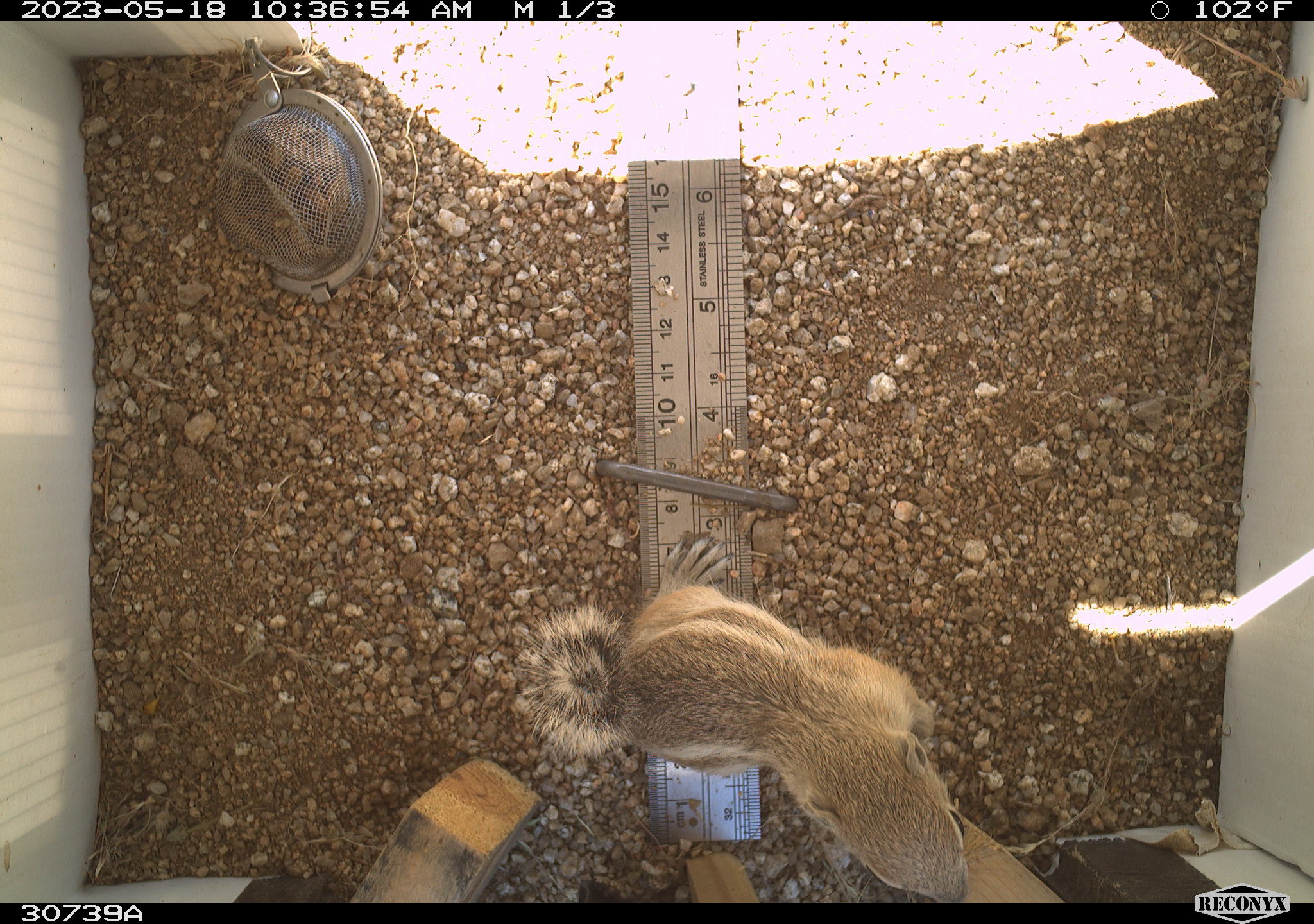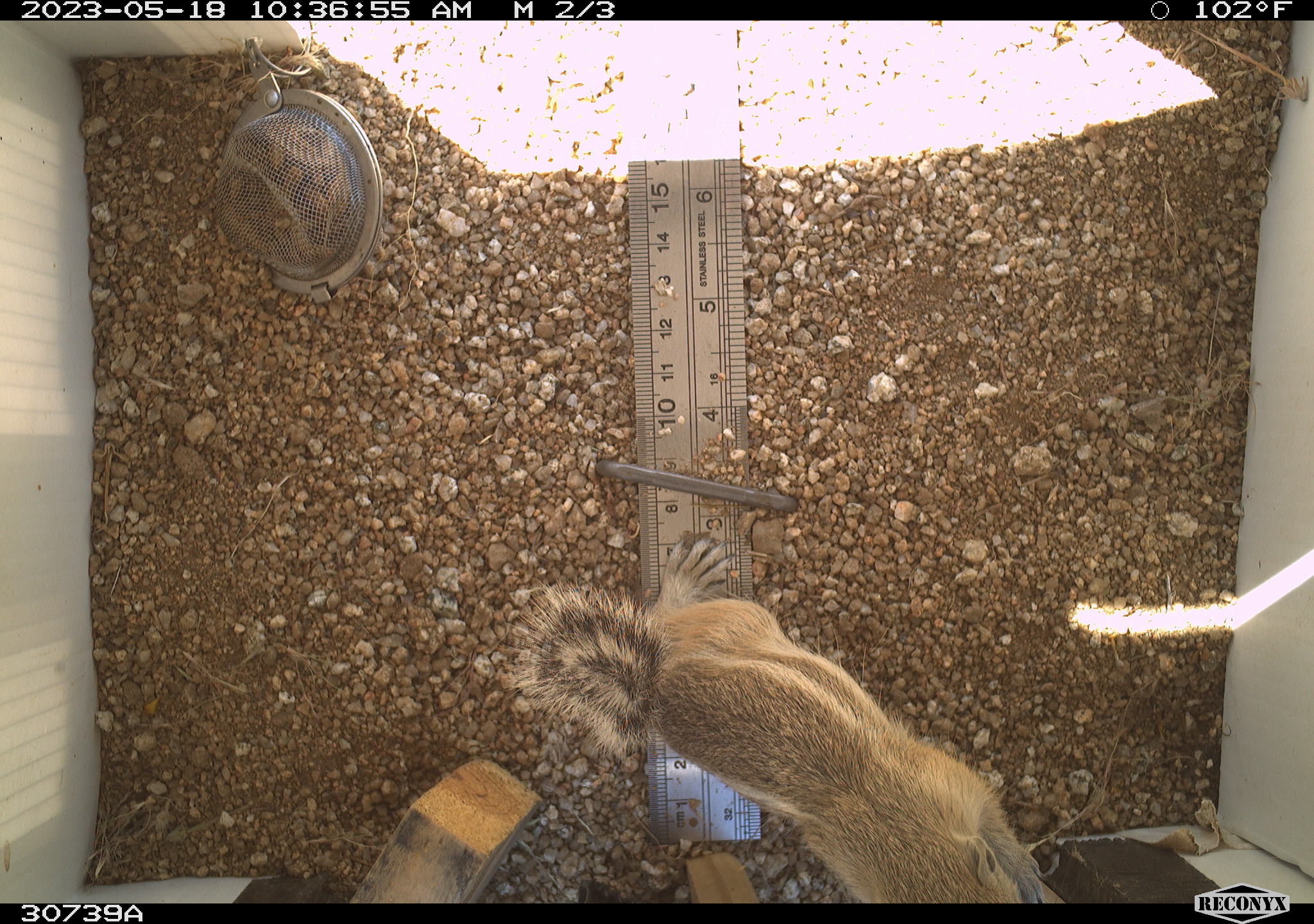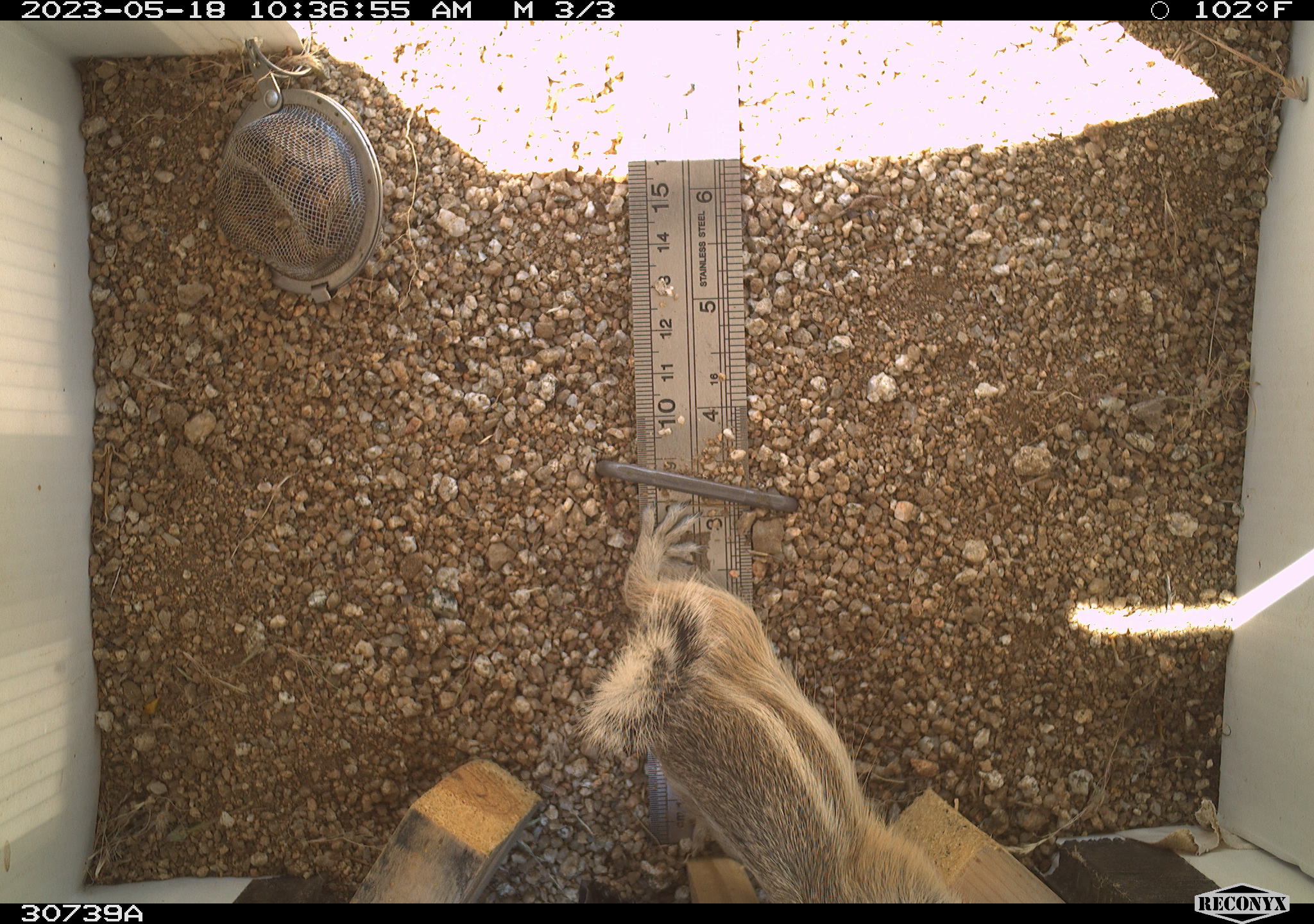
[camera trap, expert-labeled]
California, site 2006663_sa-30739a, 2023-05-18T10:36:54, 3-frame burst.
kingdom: Animalia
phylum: Chordata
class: Mammalia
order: Rodentia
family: Sciuridae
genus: Ammospermophilus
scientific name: Ammospermophilus leucurus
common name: white-tailed antelope squirrel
White-tailed antelope squirrel (Ammospermophilus leucurus).